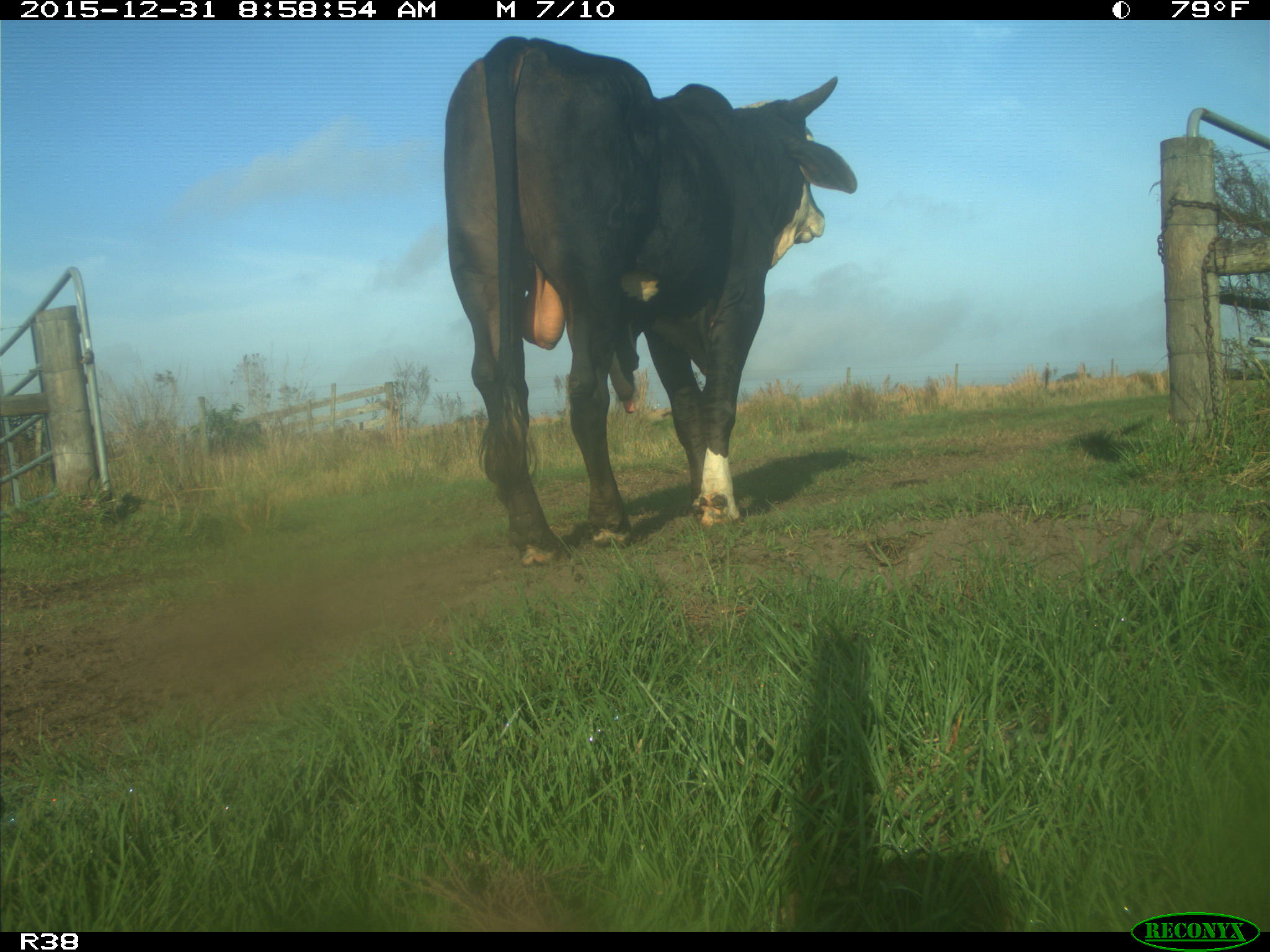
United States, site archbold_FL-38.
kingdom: Animalia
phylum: Chordata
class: Mammalia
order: Artiodactyla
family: Bovidae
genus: Bos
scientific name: Bos taurus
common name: domestic cow